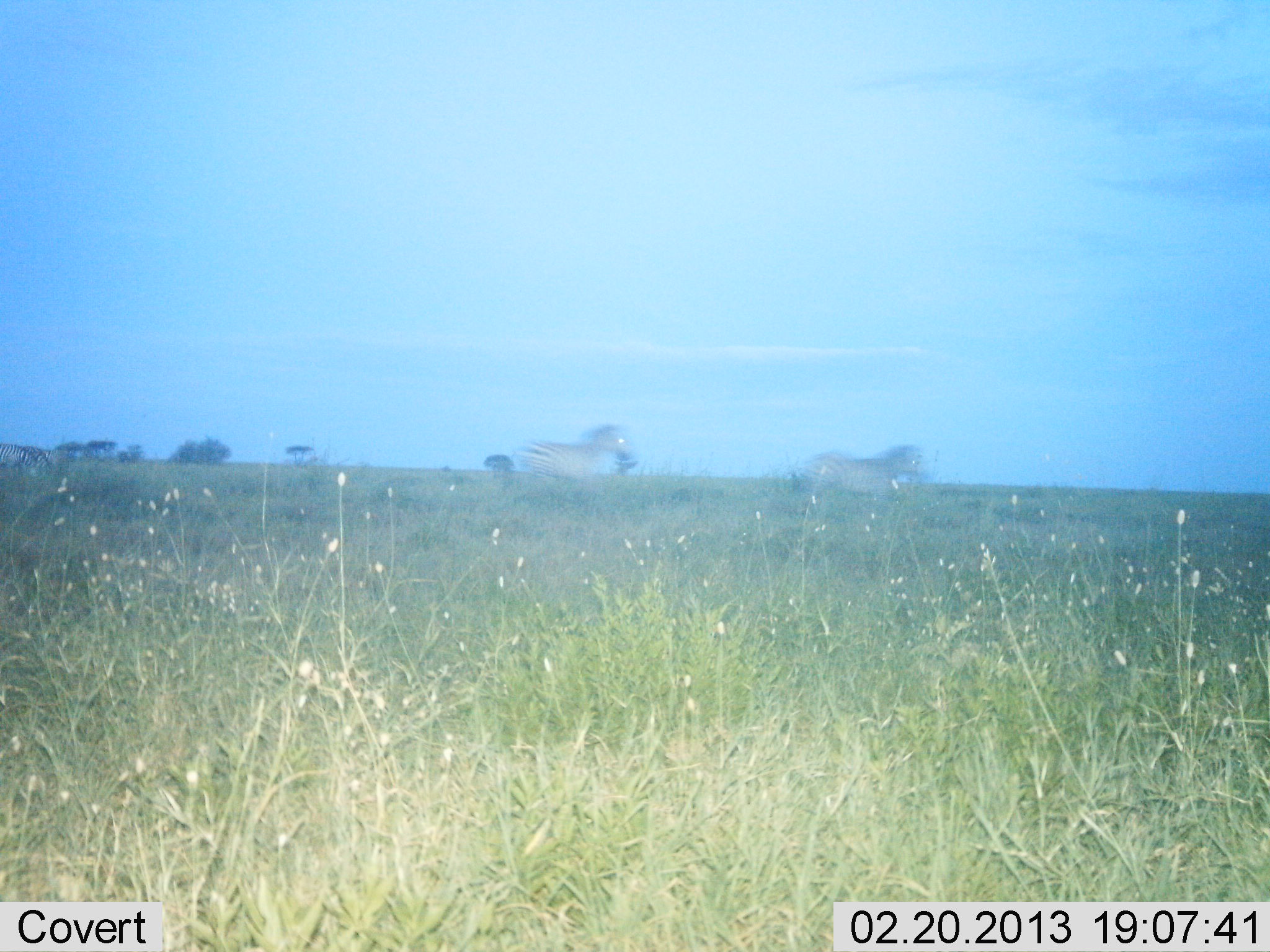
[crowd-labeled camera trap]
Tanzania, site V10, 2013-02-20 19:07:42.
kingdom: Animalia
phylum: Chordata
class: Mammalia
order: Perissodactyla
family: Equidae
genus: Equus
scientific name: Equus quagga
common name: plains zebra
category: zebra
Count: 2.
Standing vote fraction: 10%.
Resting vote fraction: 0%.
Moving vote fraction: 95%.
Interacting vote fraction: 0%.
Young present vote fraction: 0%.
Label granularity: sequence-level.